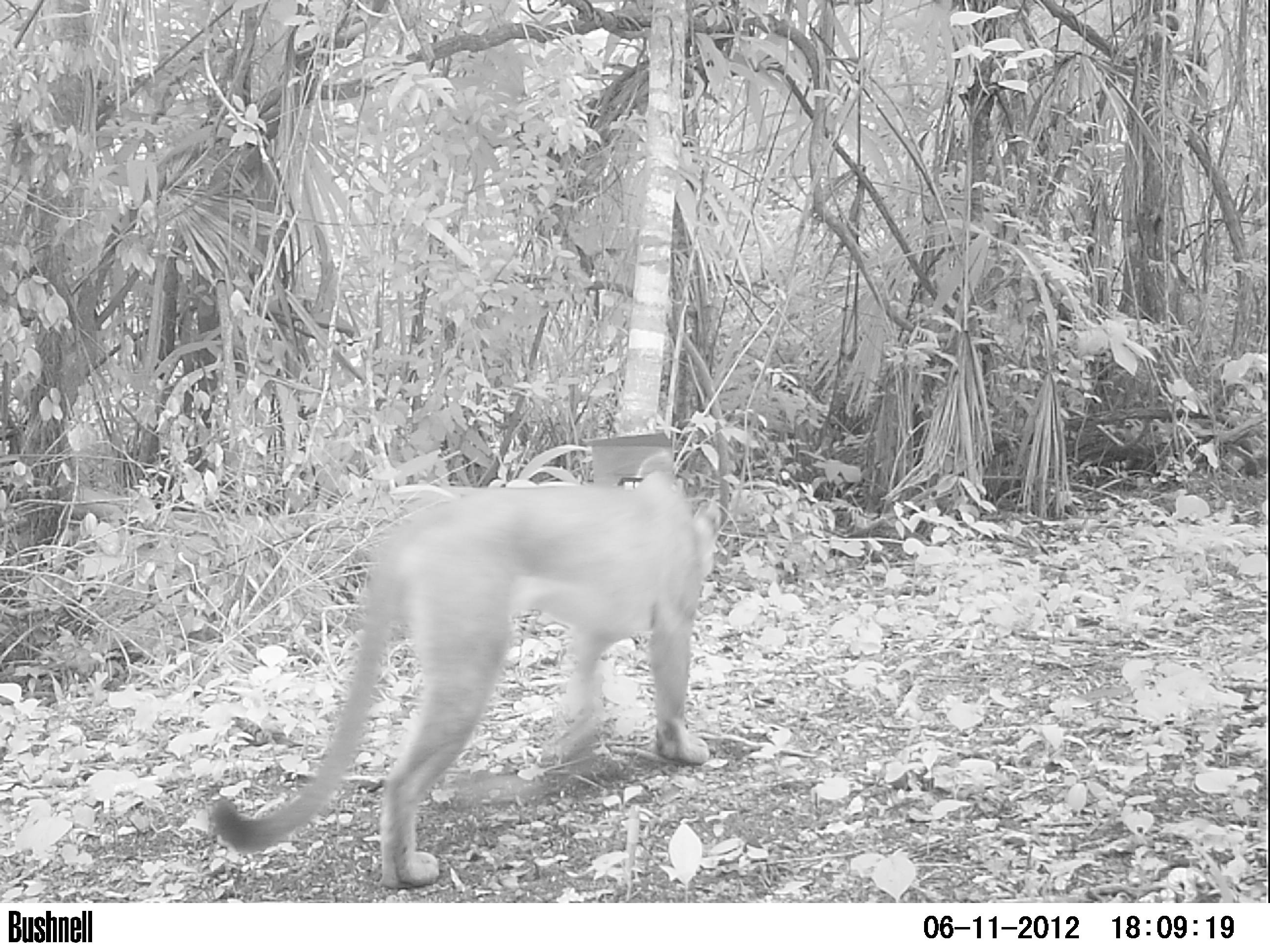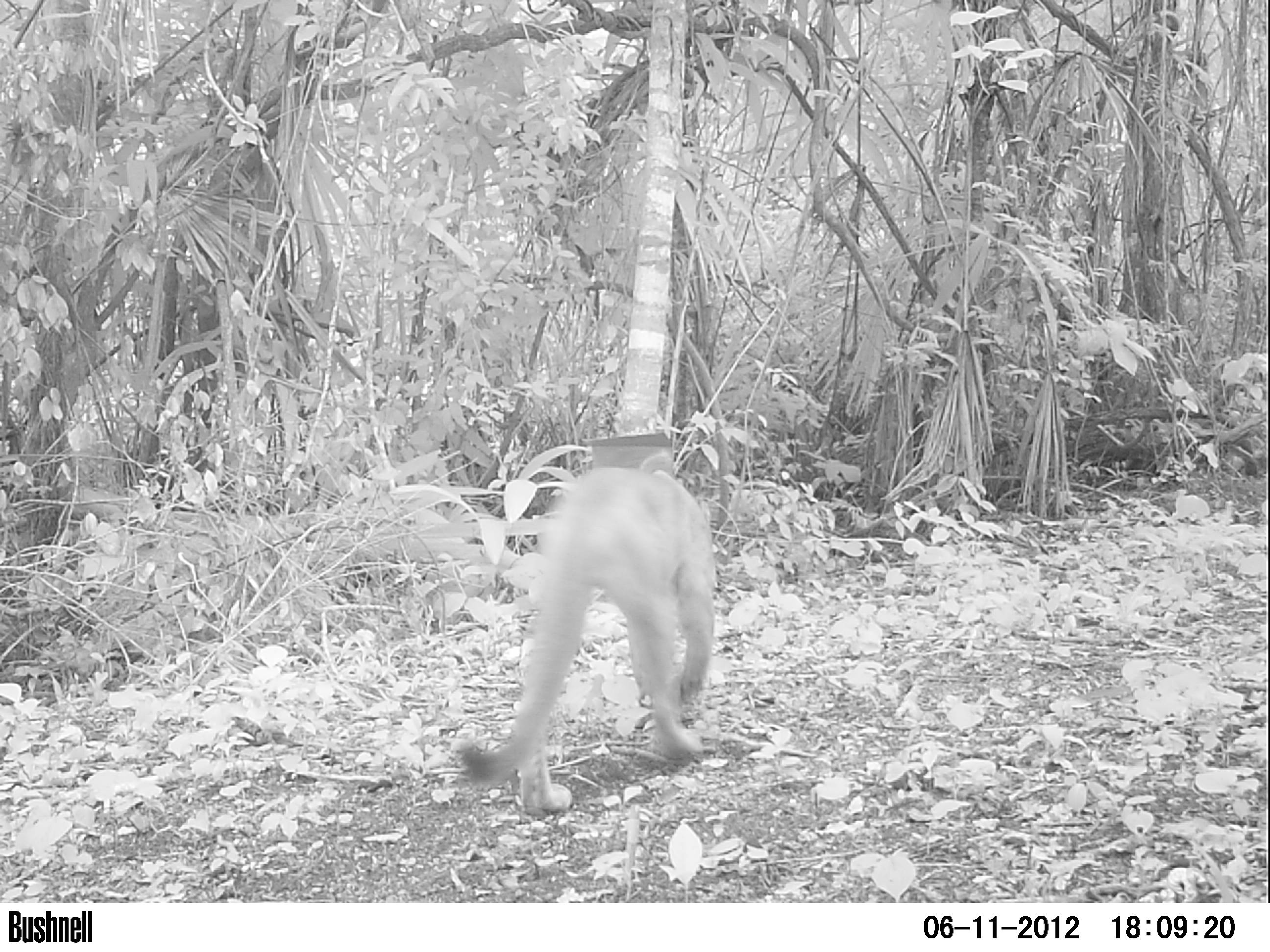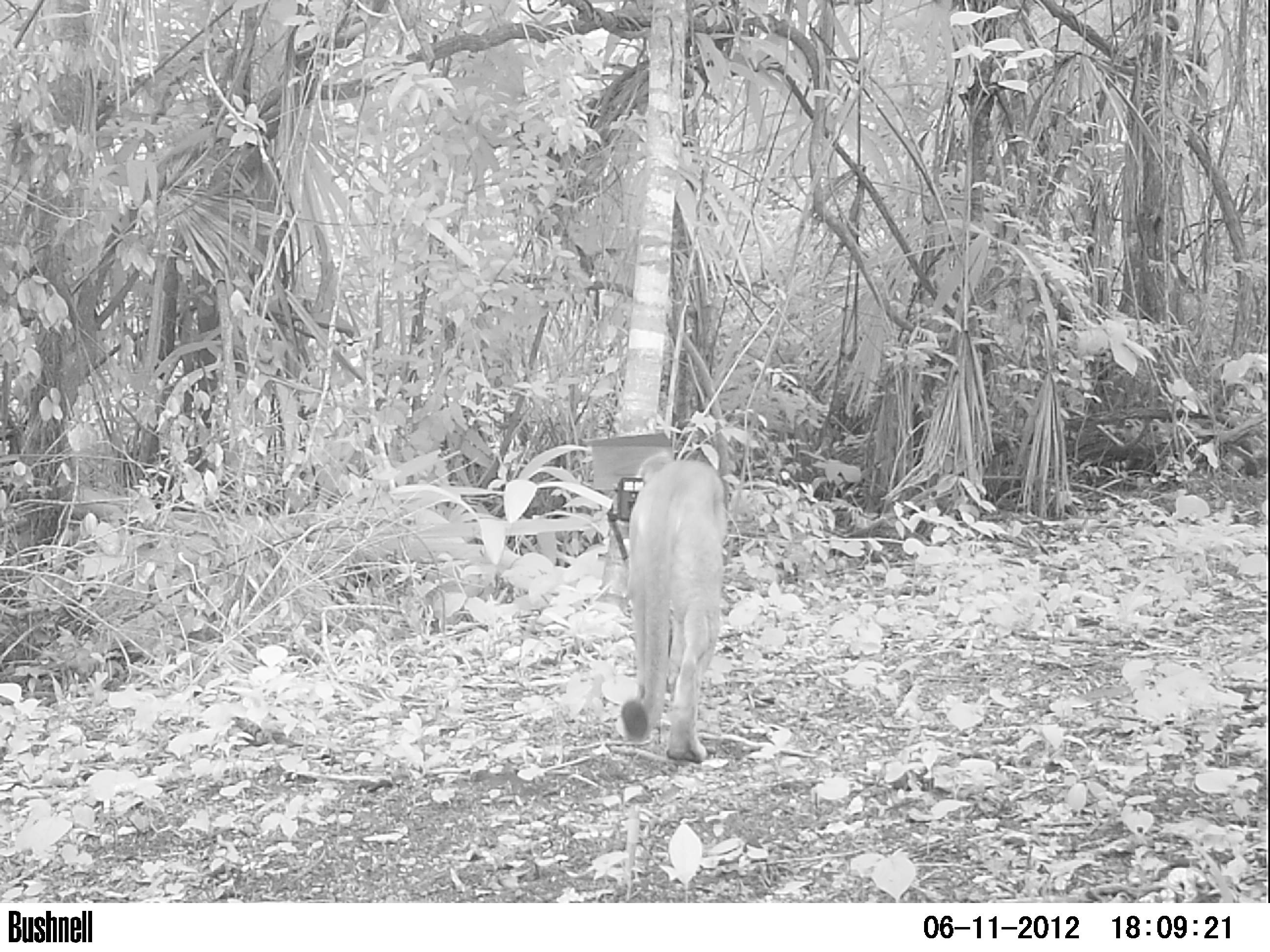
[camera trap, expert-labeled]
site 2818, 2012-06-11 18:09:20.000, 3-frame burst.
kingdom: Animalia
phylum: Chordata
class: Mammalia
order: Carnivora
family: Felidae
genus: Puma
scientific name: Puma concolor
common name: mountain lion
Puma concolor (mountain lion), count 1, age juvenile.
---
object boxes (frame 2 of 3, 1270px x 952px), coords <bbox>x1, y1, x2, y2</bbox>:
puma concolor: <bbox>459, 466, 716, 815</bbox>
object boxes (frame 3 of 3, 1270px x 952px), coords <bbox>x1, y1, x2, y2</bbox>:
puma concolor: <bbox>620, 459, 729, 763</bbox>